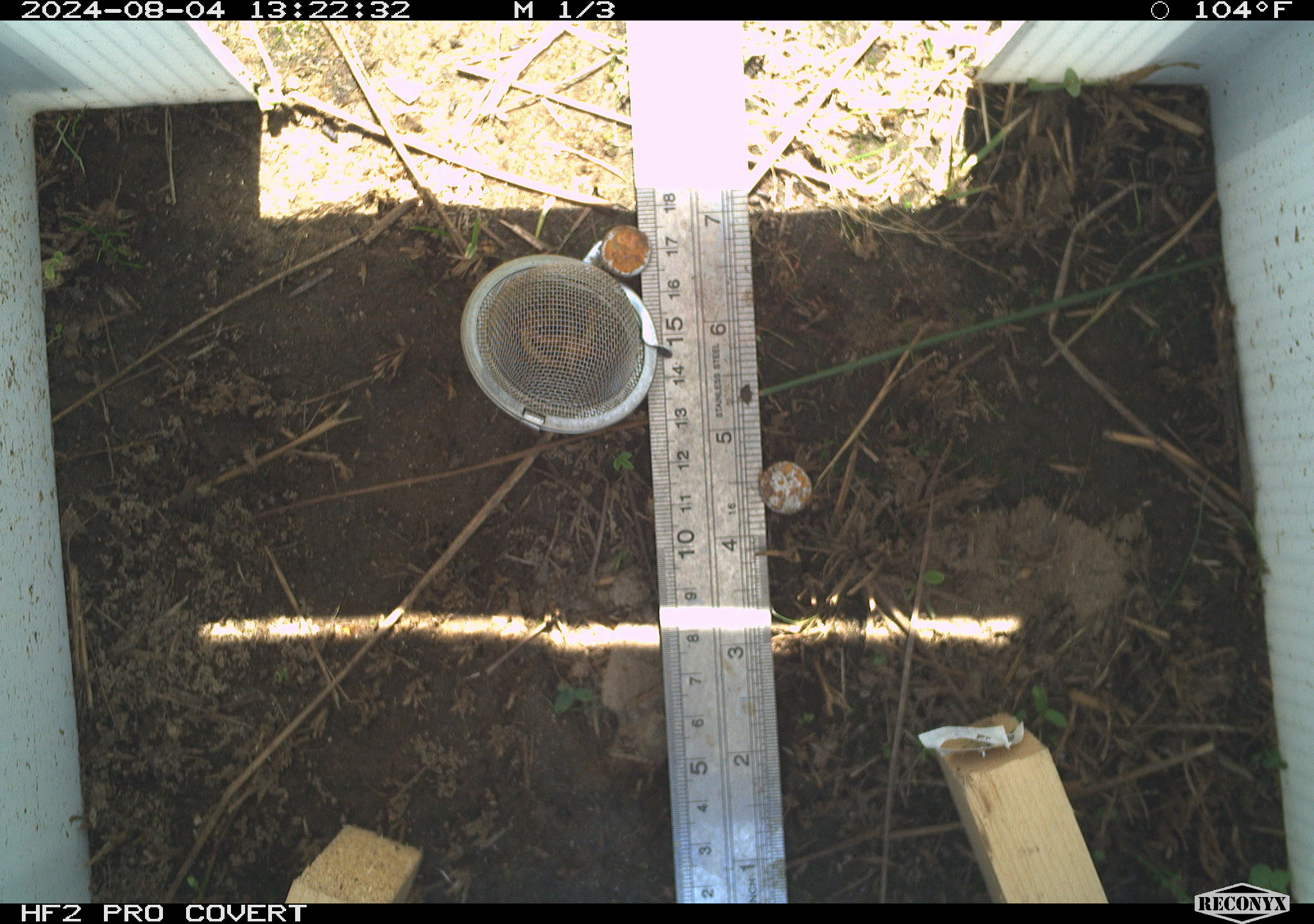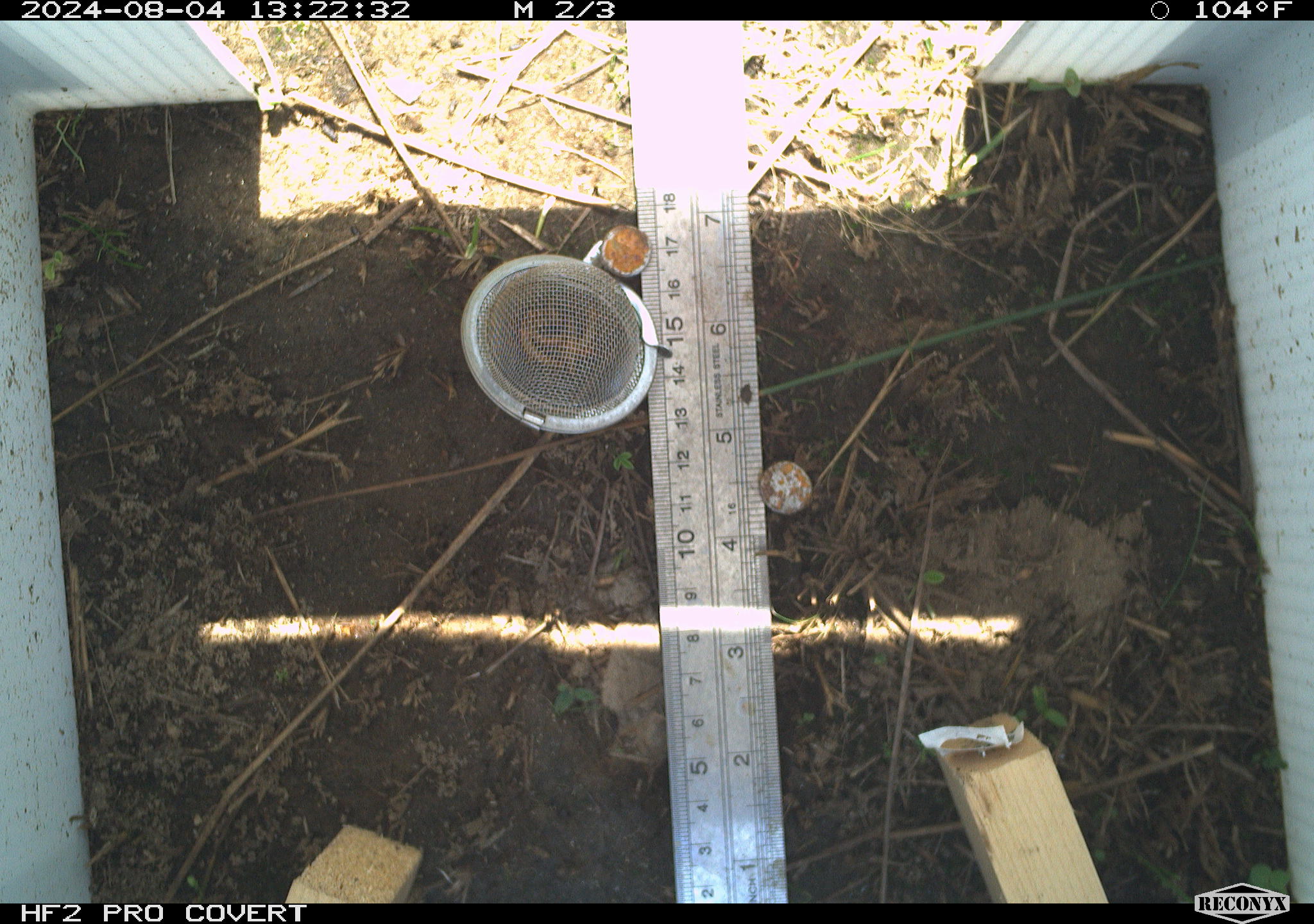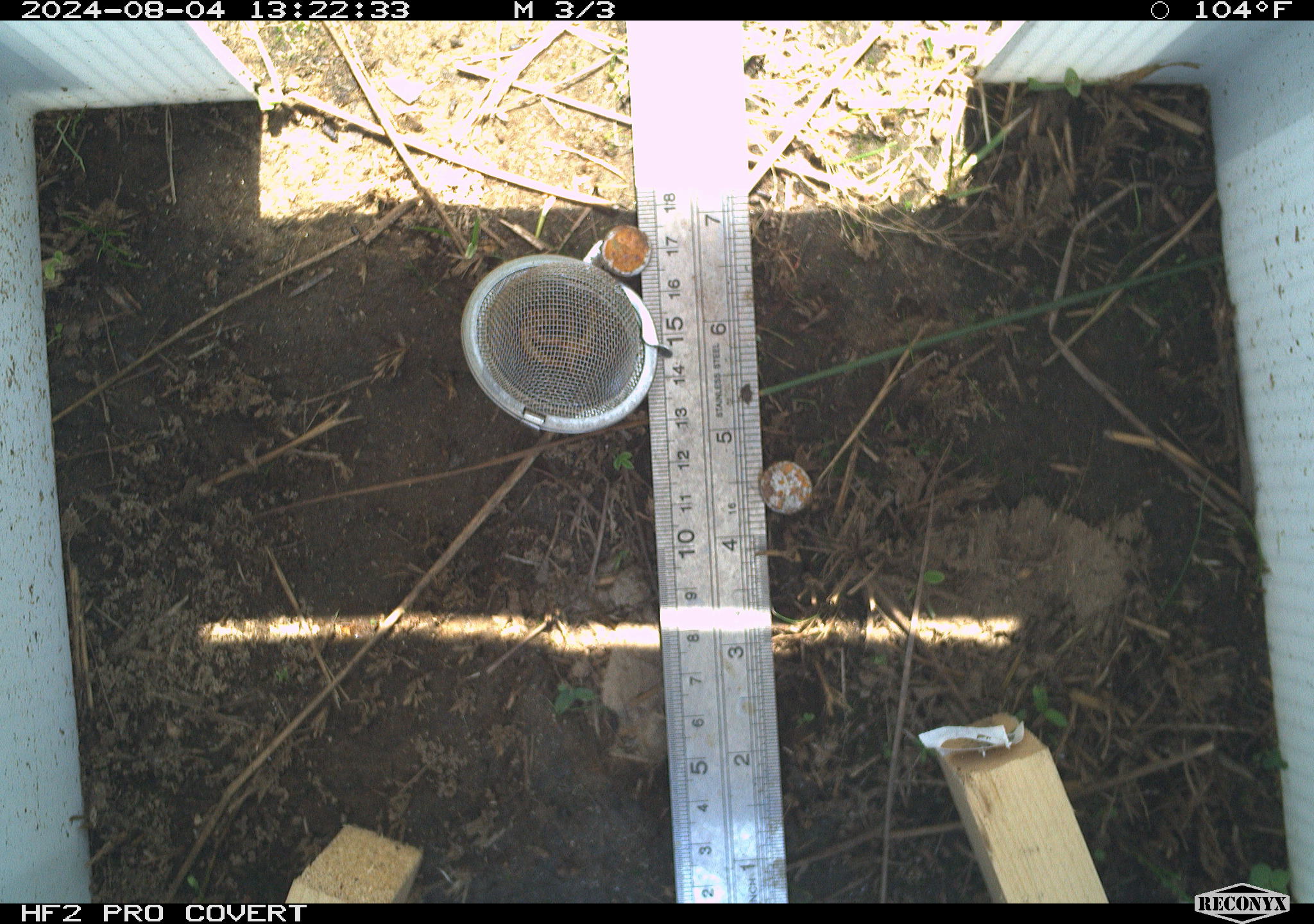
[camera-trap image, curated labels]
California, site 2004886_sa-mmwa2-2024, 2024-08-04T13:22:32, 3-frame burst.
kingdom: Animalia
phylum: Chordata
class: Reptilia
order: Squamata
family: Colubridae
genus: Thamnophis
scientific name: Thamnophis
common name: american gartersnakes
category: thamnophis species